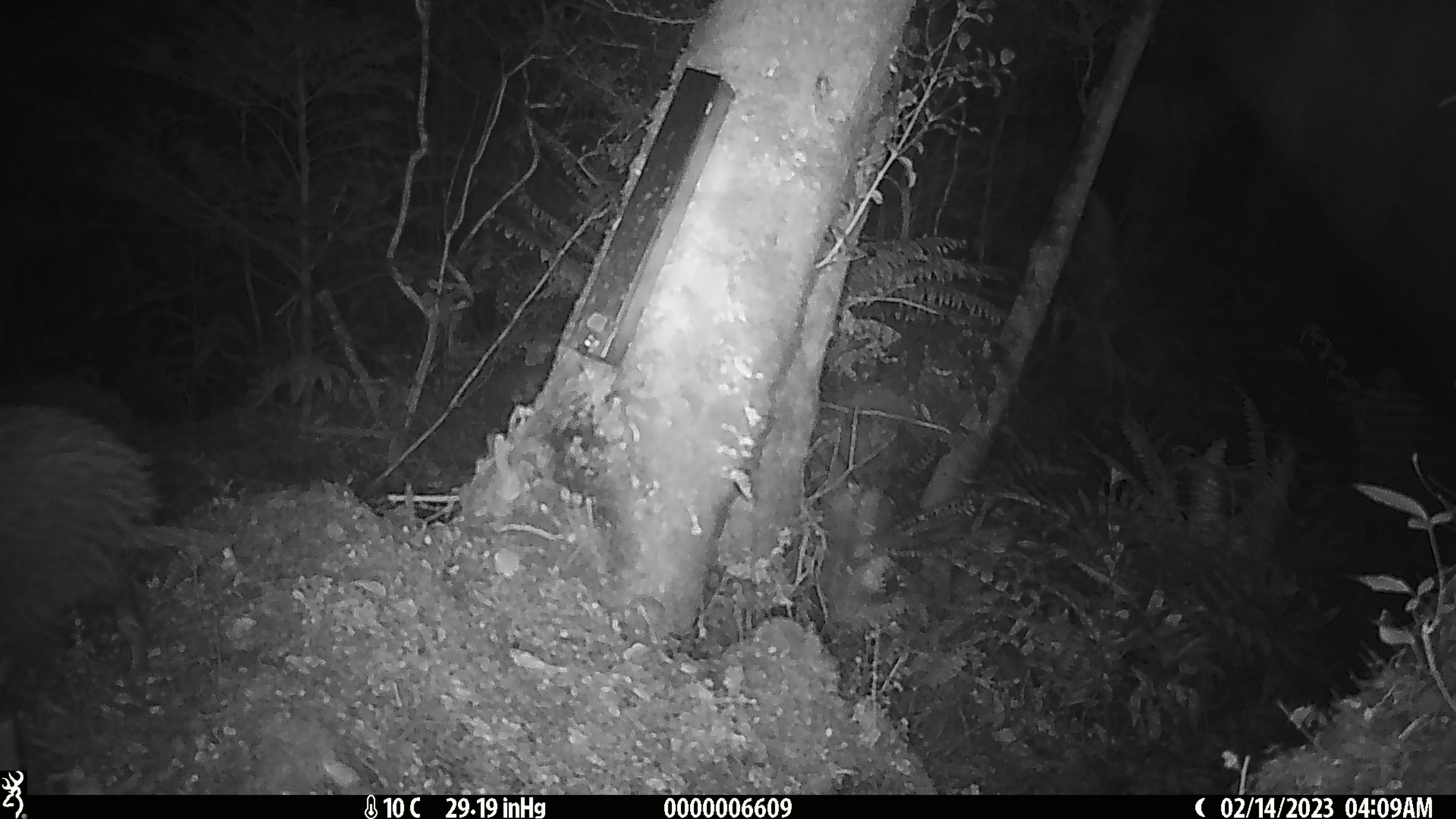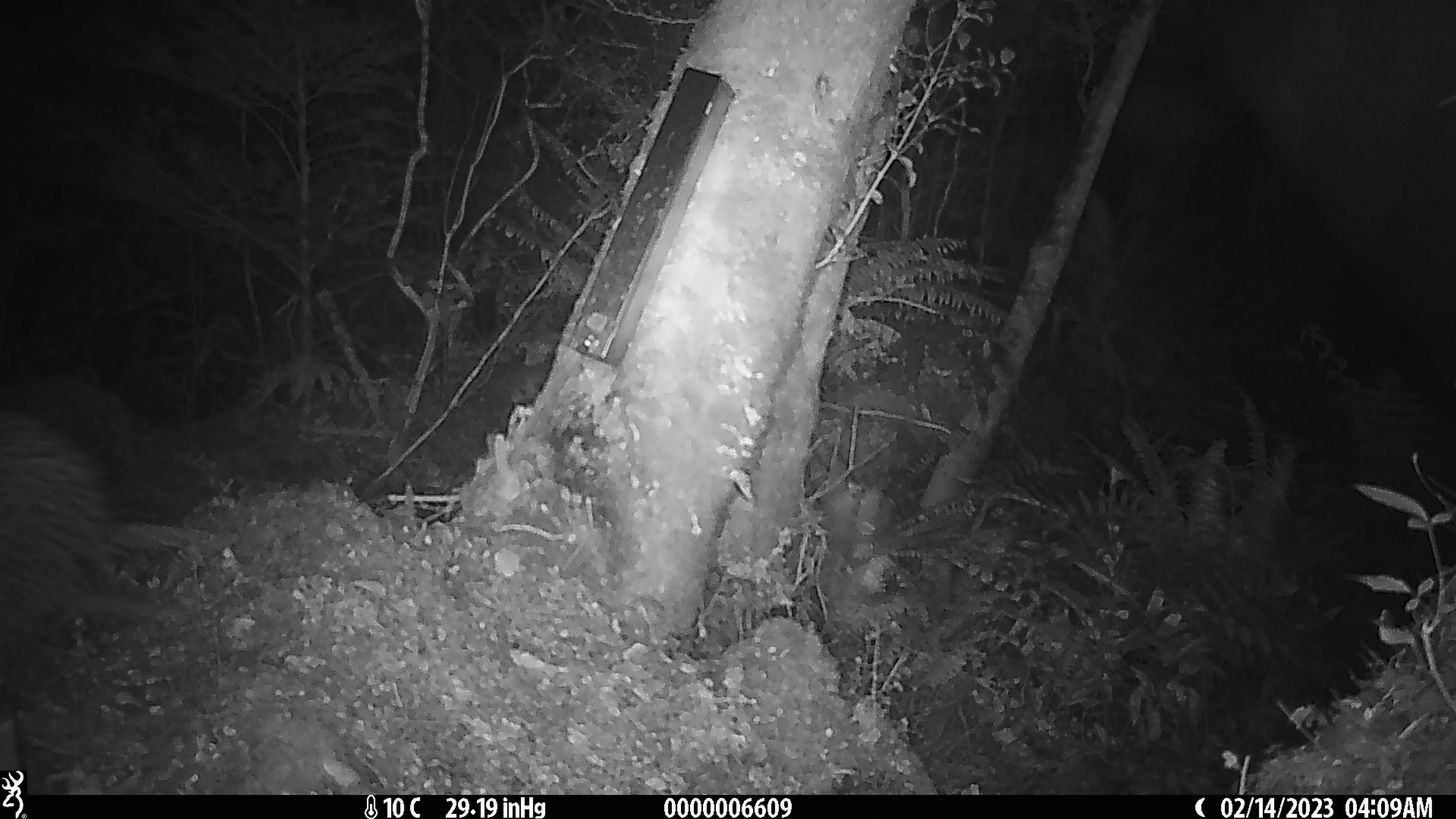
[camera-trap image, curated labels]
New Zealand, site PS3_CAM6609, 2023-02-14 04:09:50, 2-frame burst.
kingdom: Animalia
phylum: Chordata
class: Aves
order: Apterygiformes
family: Apterygidae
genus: Apteryx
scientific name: Apteryx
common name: kiwi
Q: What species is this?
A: Kiwi (Apteryx).